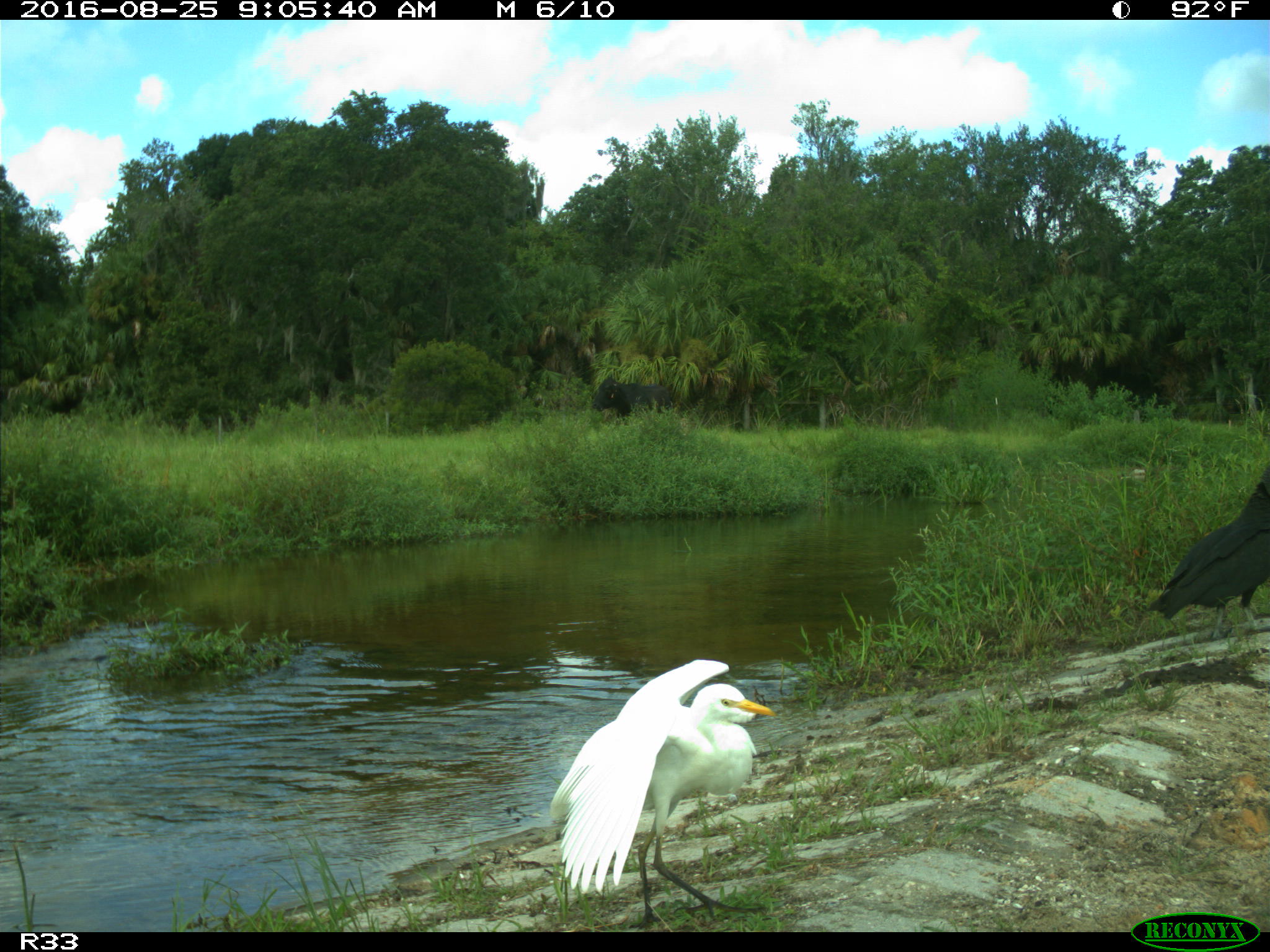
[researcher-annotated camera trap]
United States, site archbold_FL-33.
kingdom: Animalia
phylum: Chordata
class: Mammalia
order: Artiodactyla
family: Bovidae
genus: Bos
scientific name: Bos taurus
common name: domestic cow